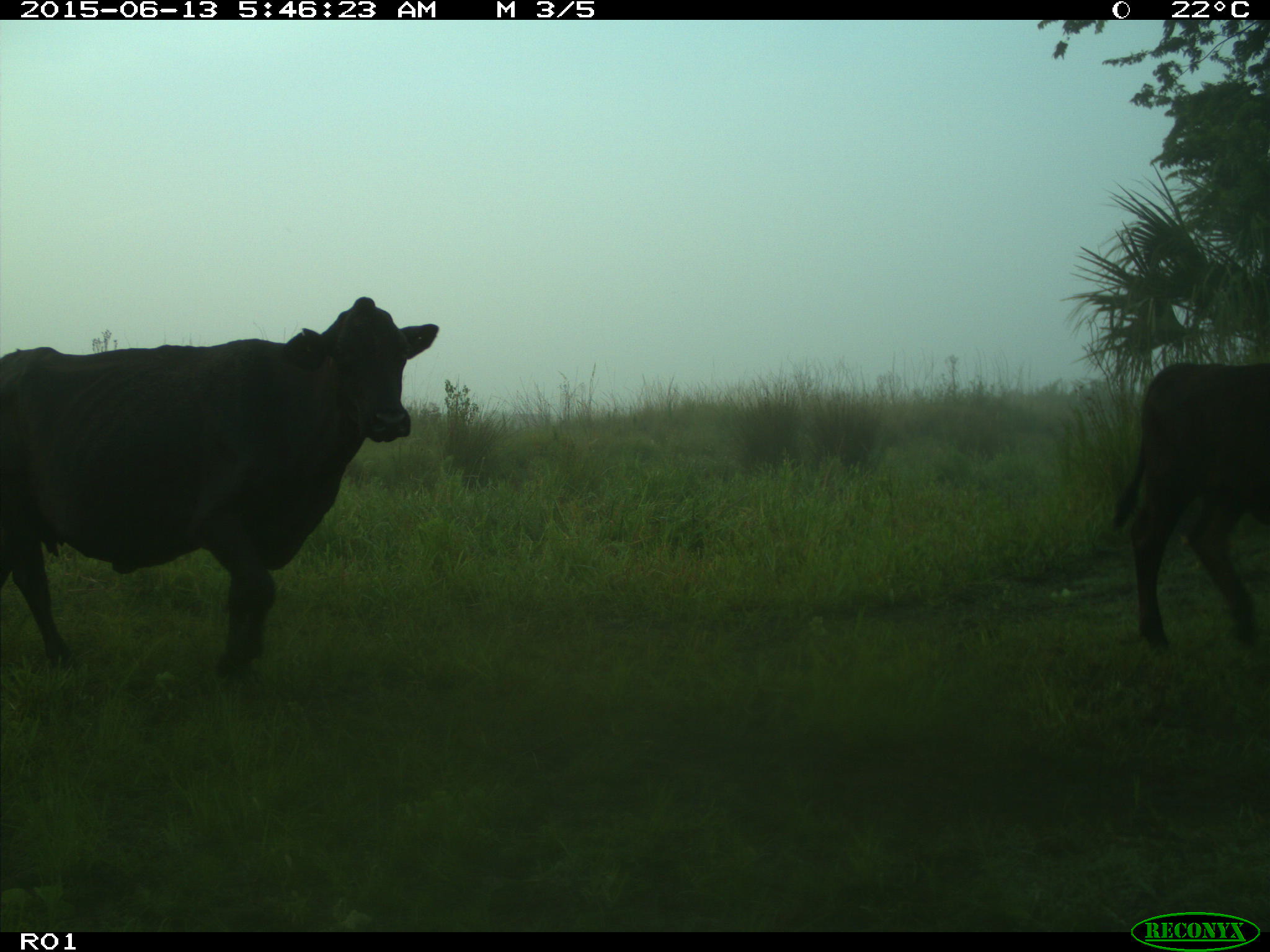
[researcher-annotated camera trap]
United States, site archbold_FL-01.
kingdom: Animalia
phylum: Chordata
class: Mammalia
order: Artiodactyla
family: Bovidae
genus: Bos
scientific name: Bos taurus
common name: domestic cow